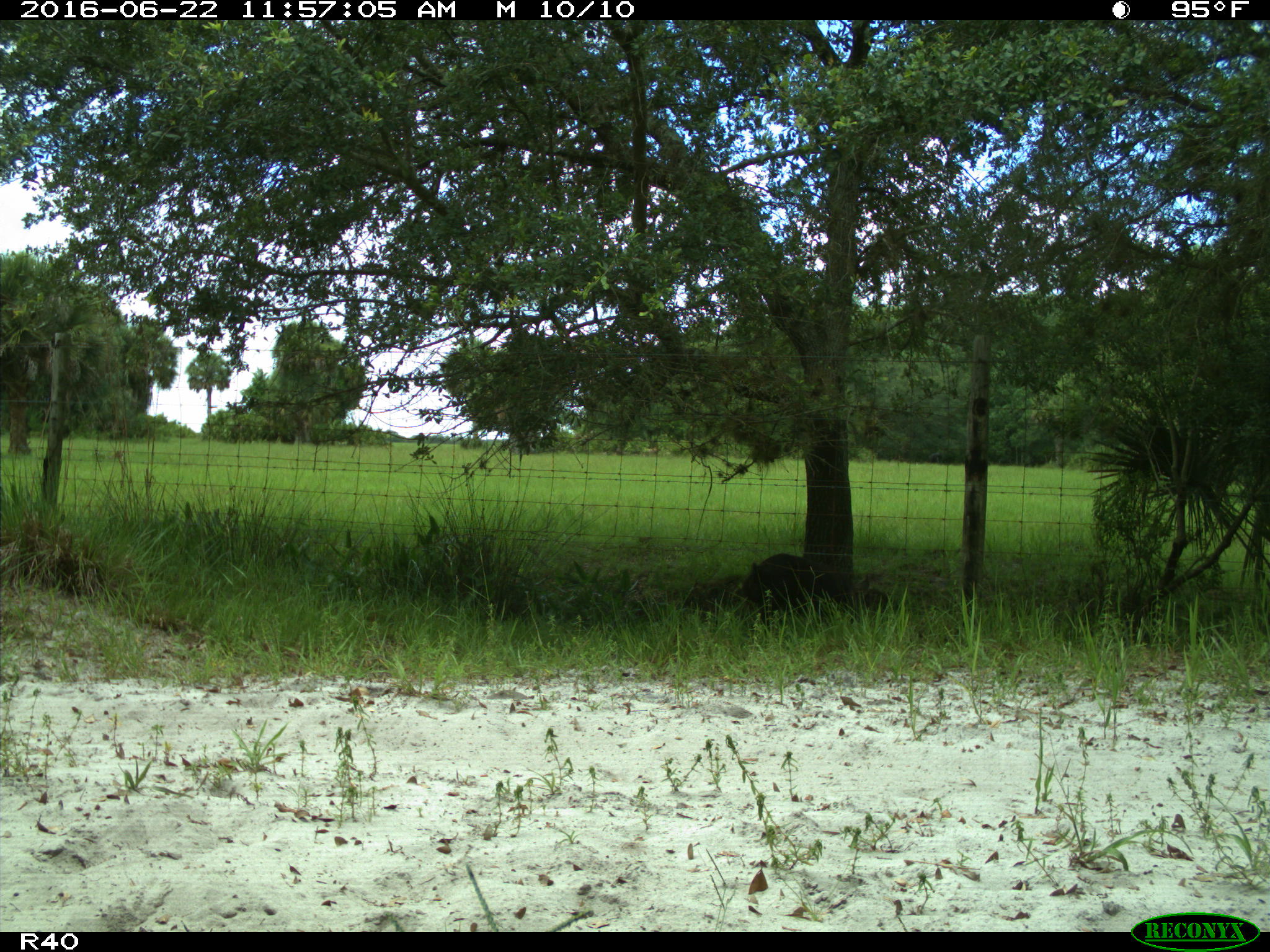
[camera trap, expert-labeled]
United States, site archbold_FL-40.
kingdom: Animalia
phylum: Chordata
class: Mammalia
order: Artiodactyla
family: Suidae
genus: Sus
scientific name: Sus scrofa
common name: wild boar